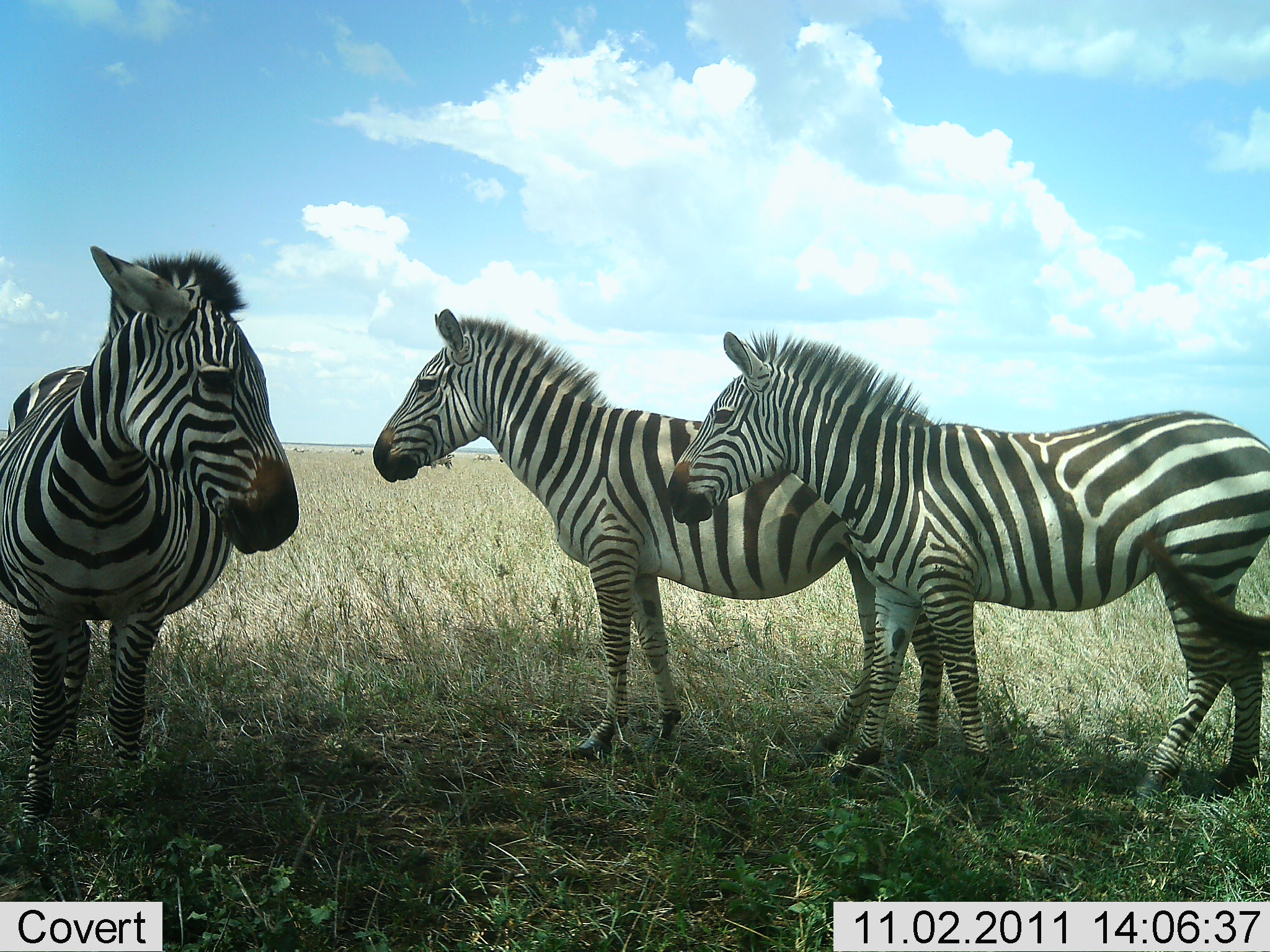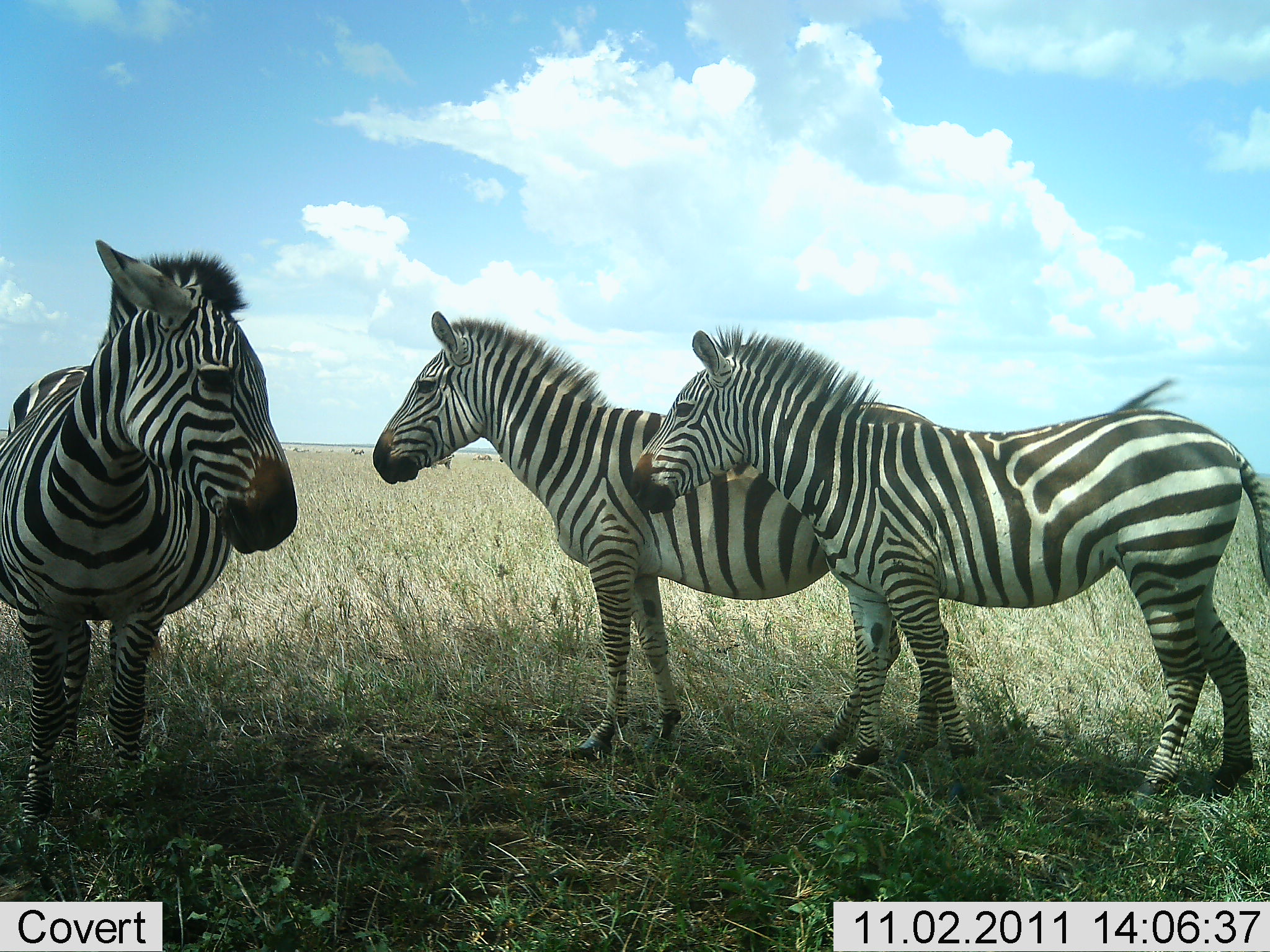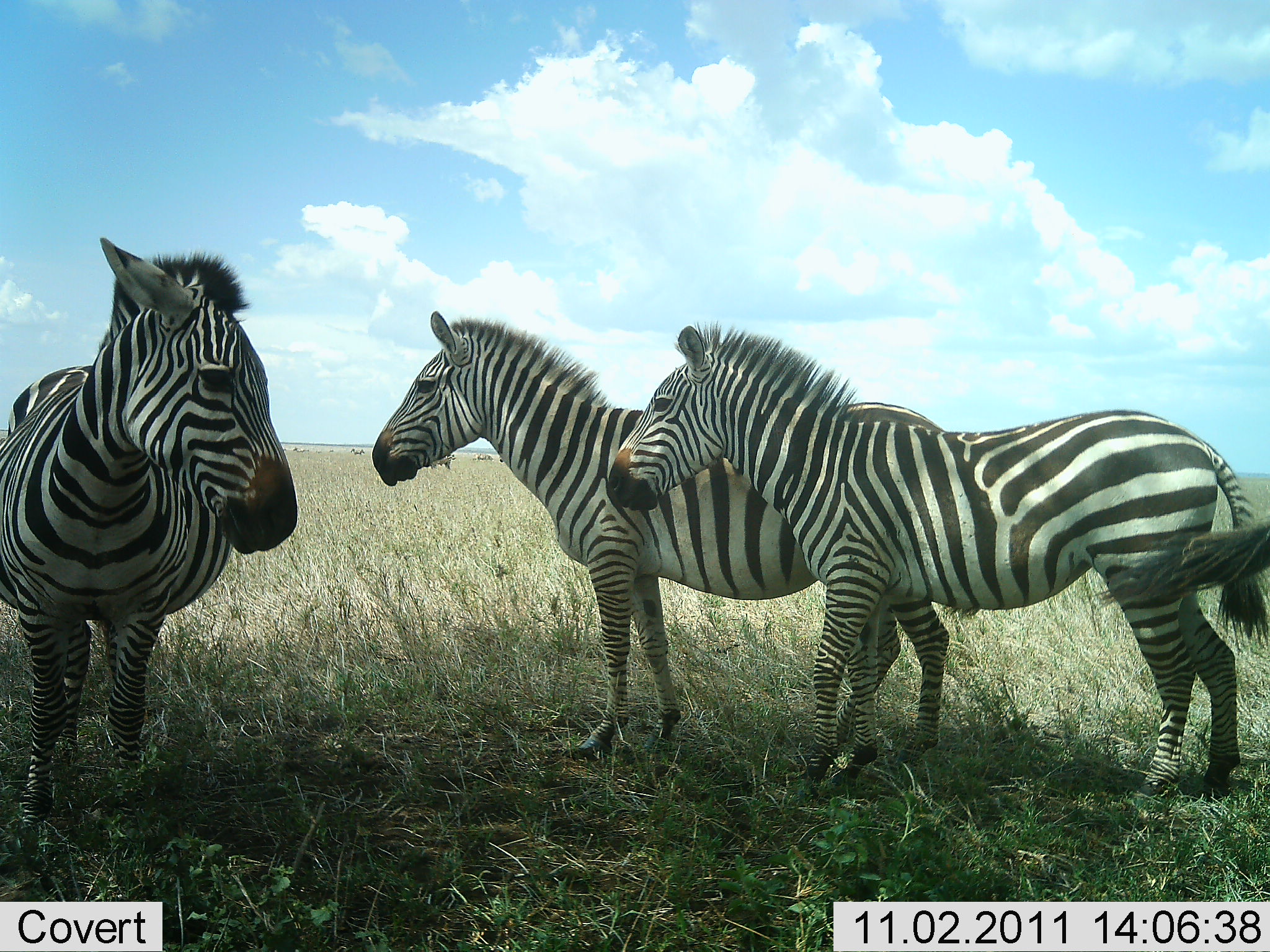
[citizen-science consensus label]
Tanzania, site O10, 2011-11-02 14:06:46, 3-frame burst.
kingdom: Animalia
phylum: Chordata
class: Mammalia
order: Perissodactyla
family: Equidae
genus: Equus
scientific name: Equus quagga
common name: plains zebra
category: zebra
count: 3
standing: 92%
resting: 8%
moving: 17%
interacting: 17%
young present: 0%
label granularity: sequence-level